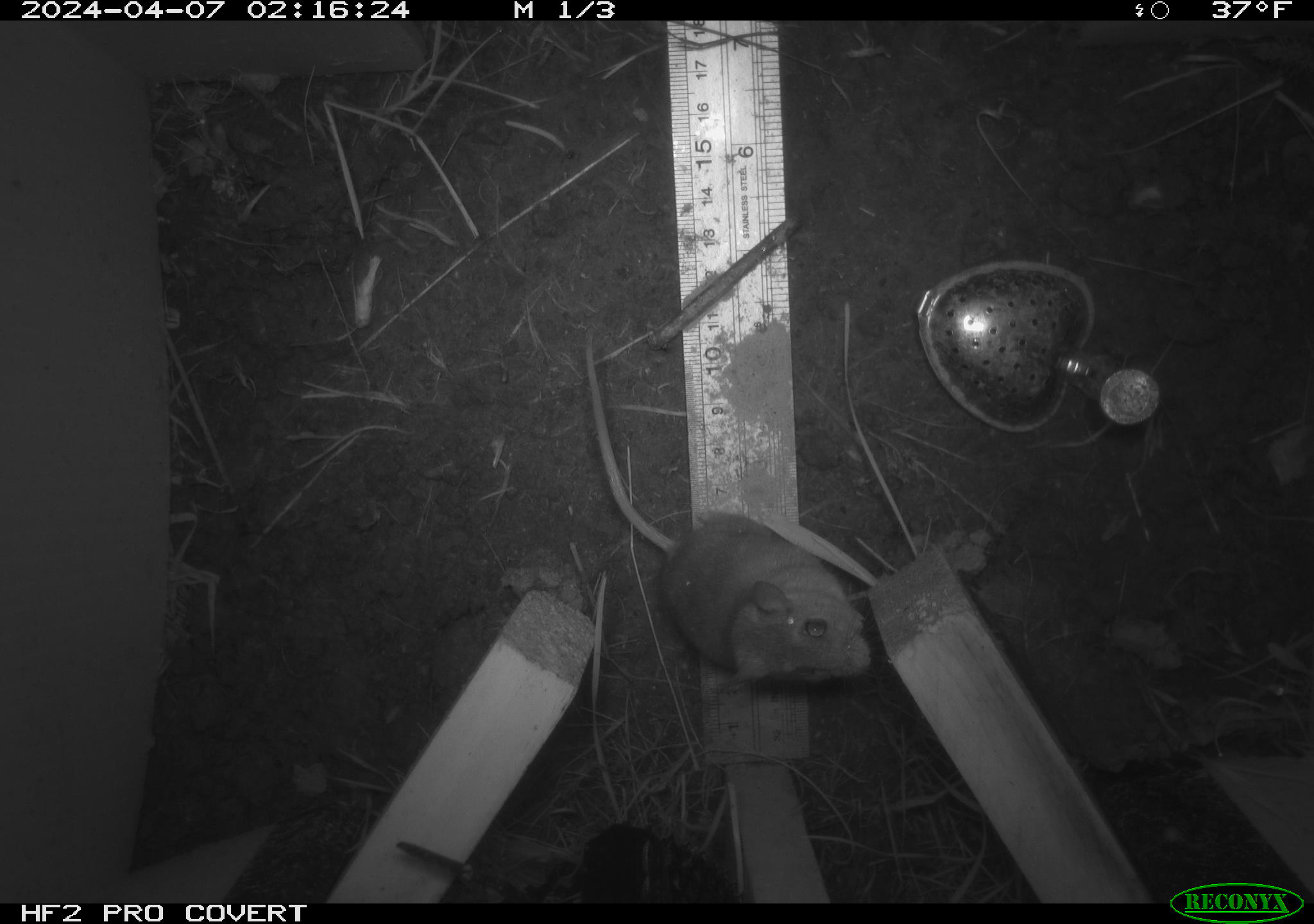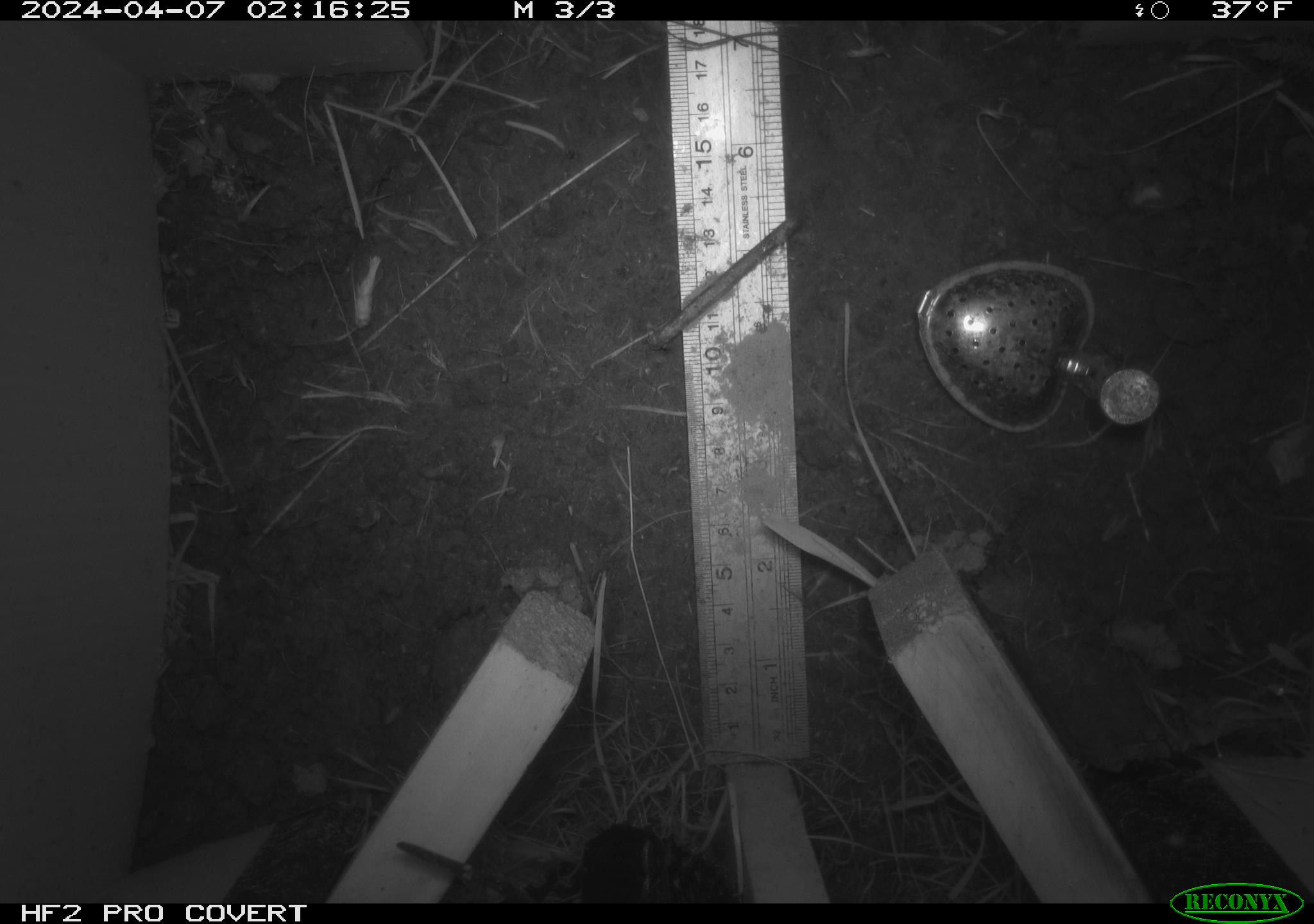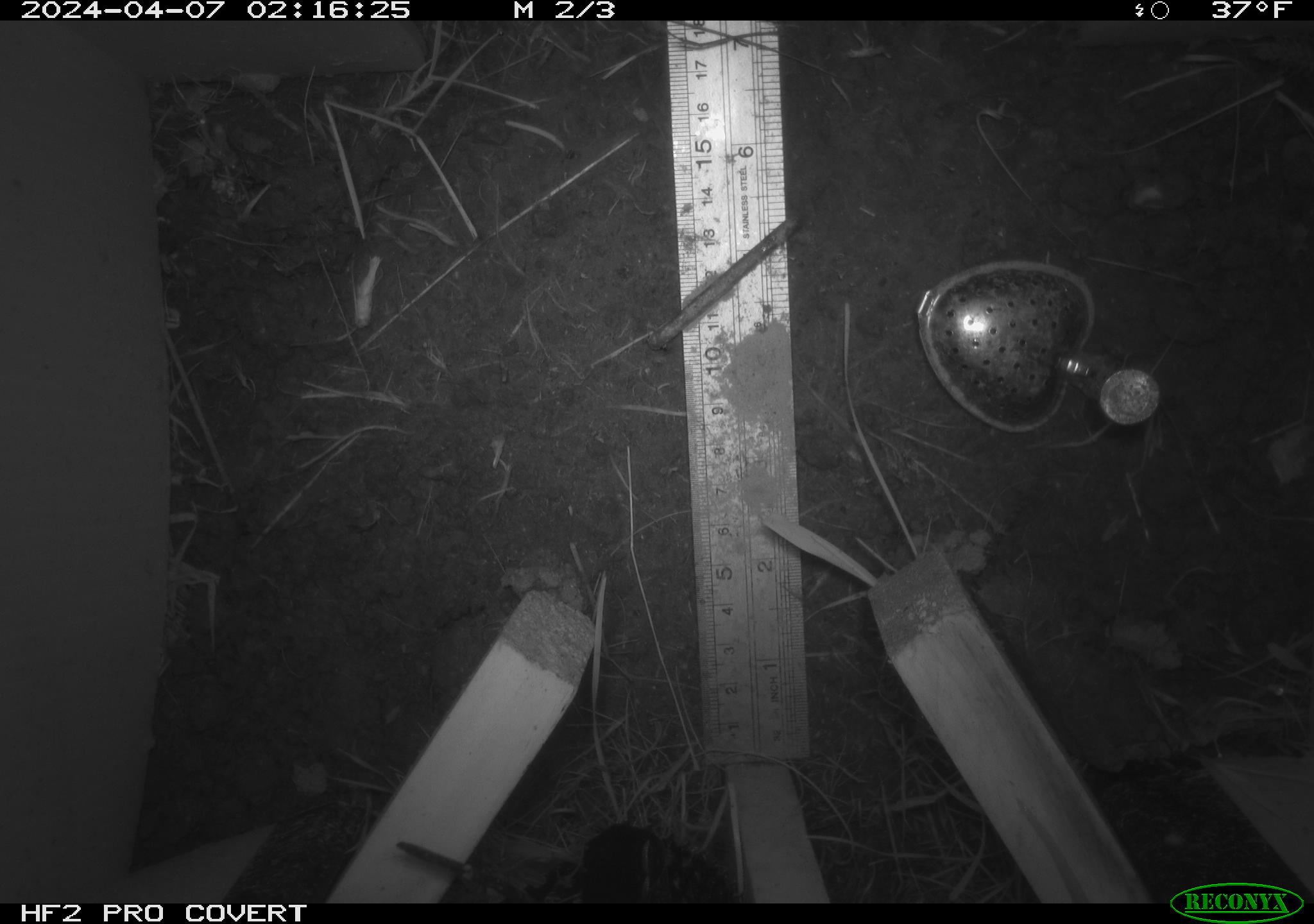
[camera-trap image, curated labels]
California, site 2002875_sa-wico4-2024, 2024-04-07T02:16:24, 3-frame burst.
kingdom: Animalia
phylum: Chordata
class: Mammalia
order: Rodentia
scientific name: Rodentia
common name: rodent